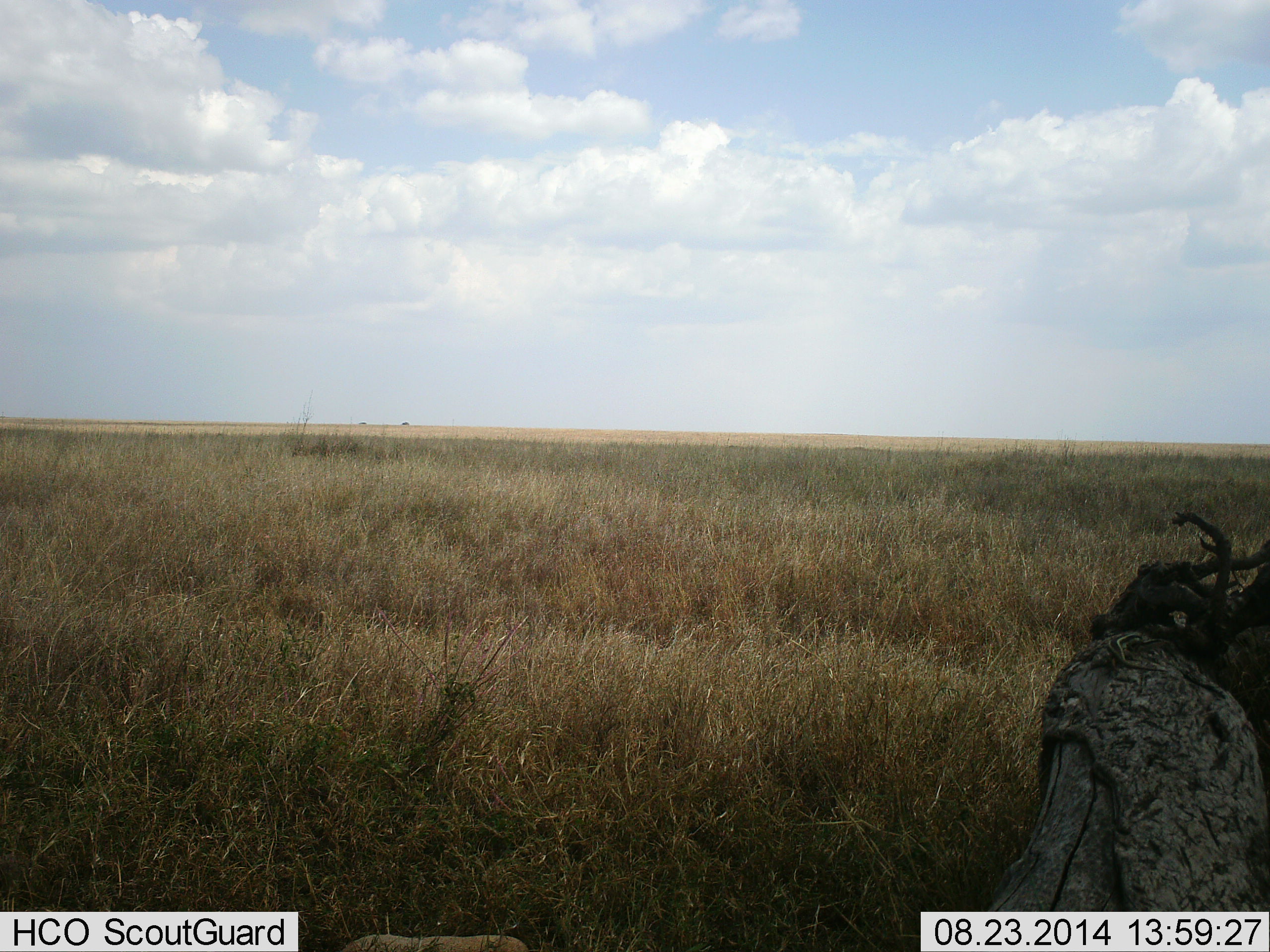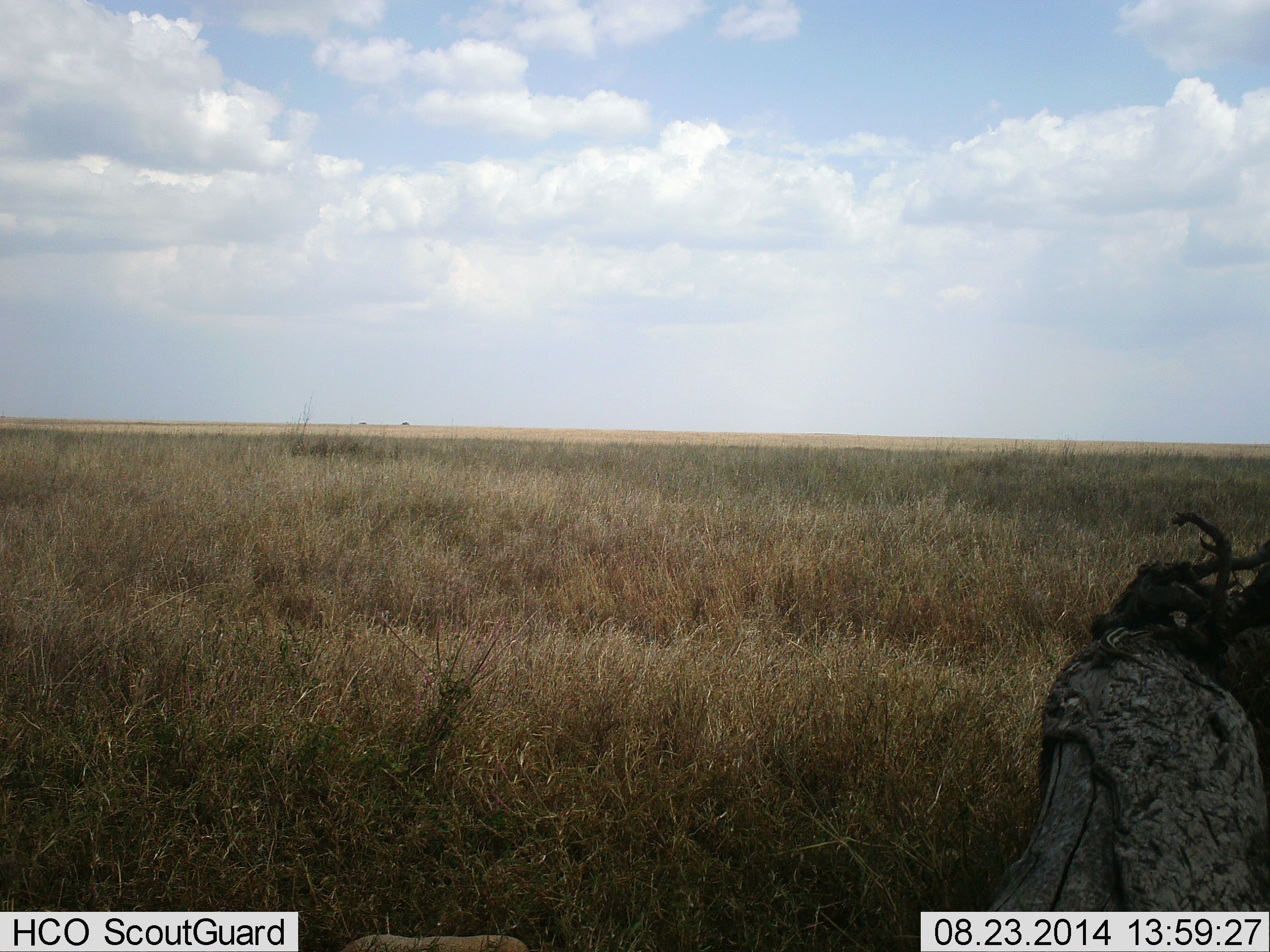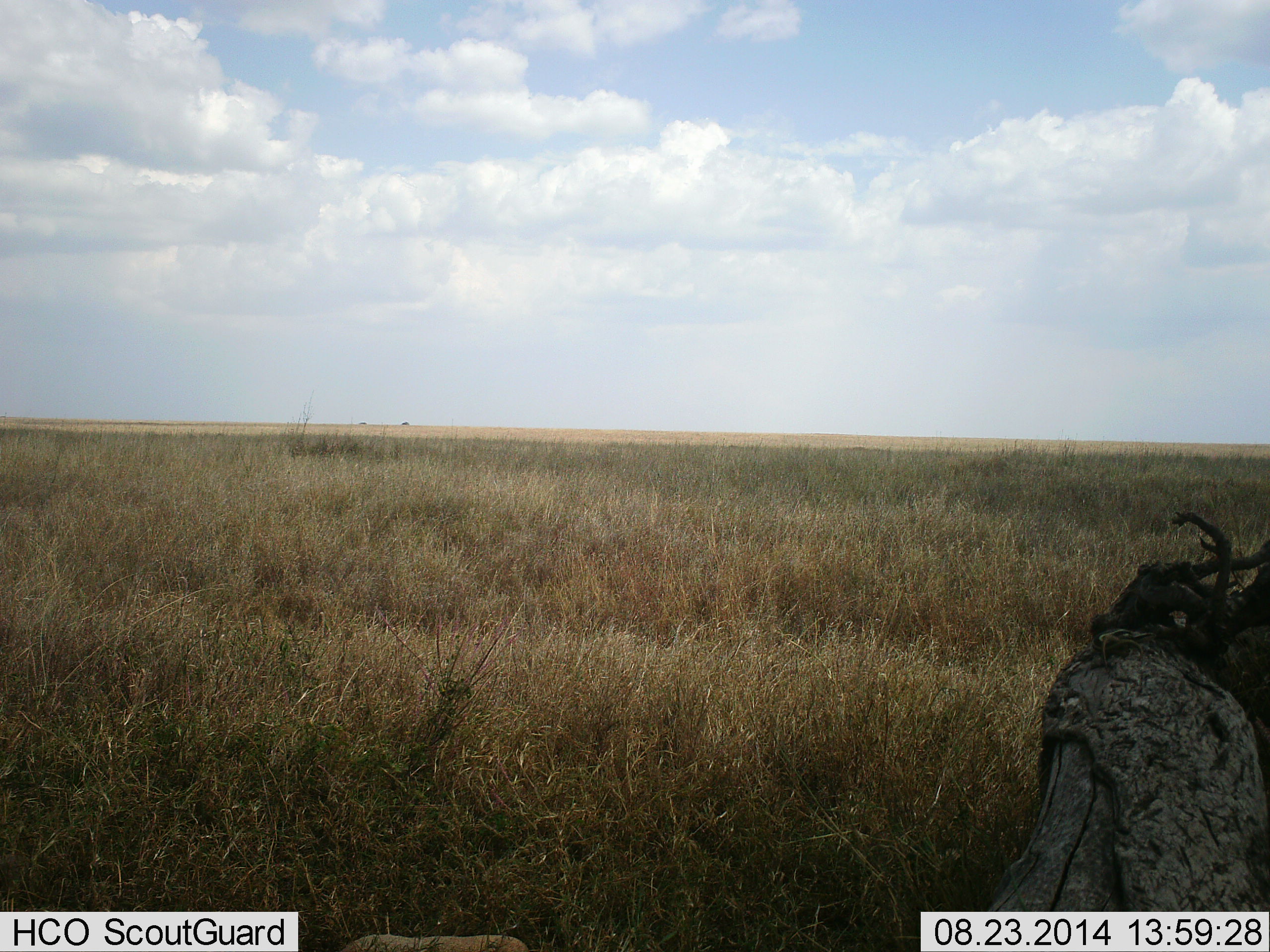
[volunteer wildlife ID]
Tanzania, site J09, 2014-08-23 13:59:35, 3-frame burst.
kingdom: Animalia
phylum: Chordata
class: Reptilia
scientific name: Reptilia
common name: reptiles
Reptiles (Reptilia), count 1. Behavior (volunteer vote fractions): standing 0%, resting 9%, moving 100%, interacting 0%. Young present (vote fraction): 0%. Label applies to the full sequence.